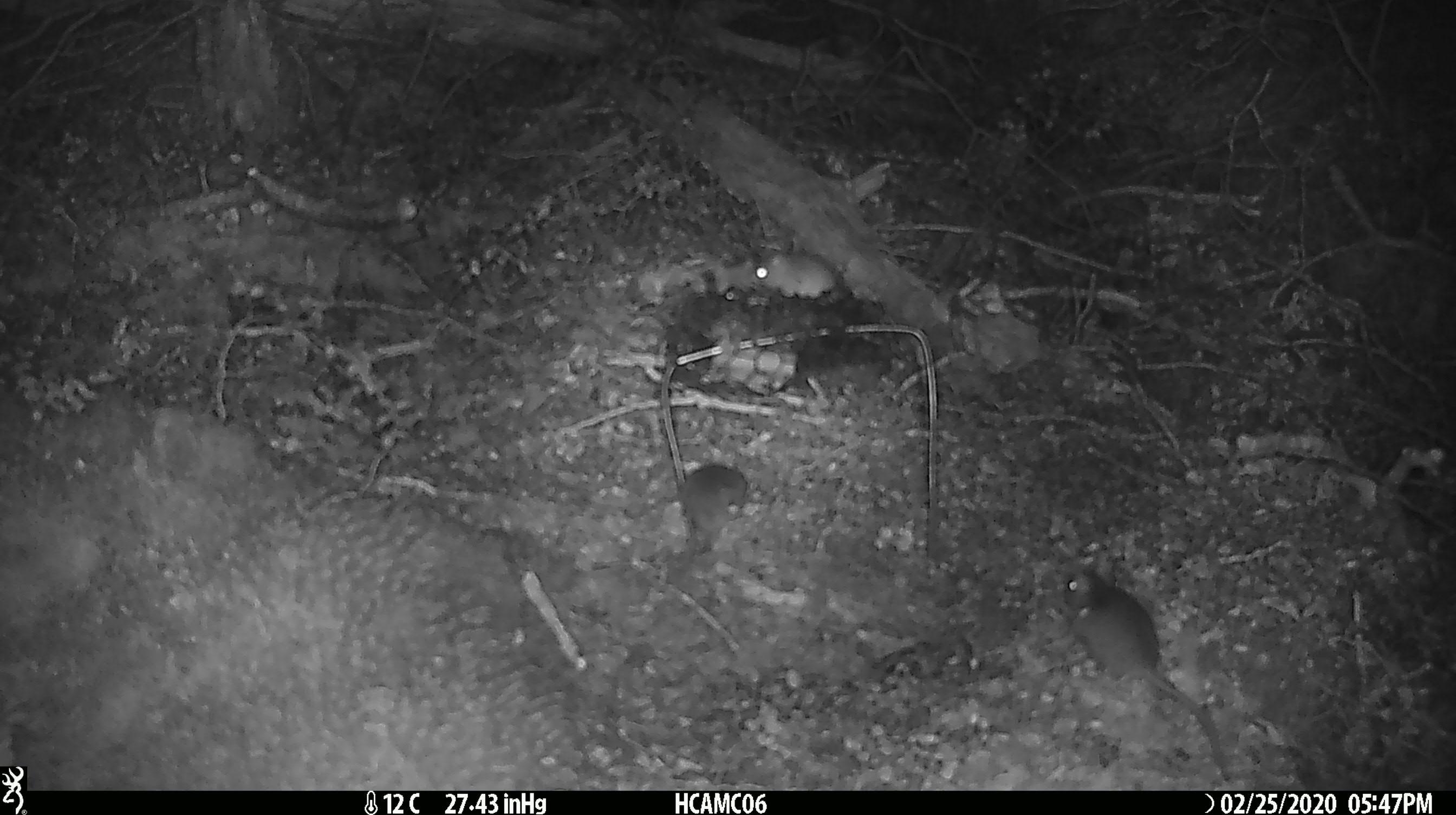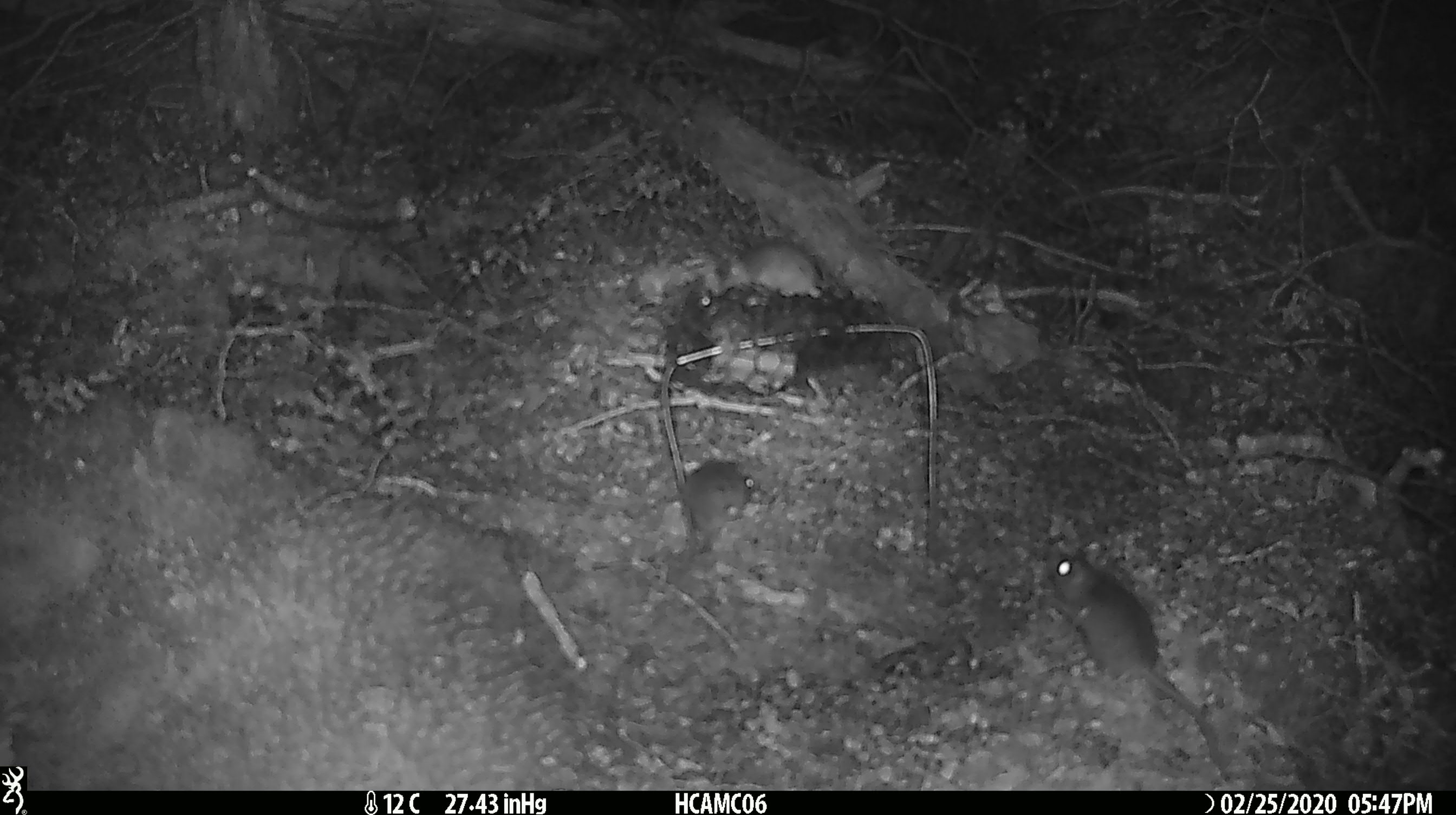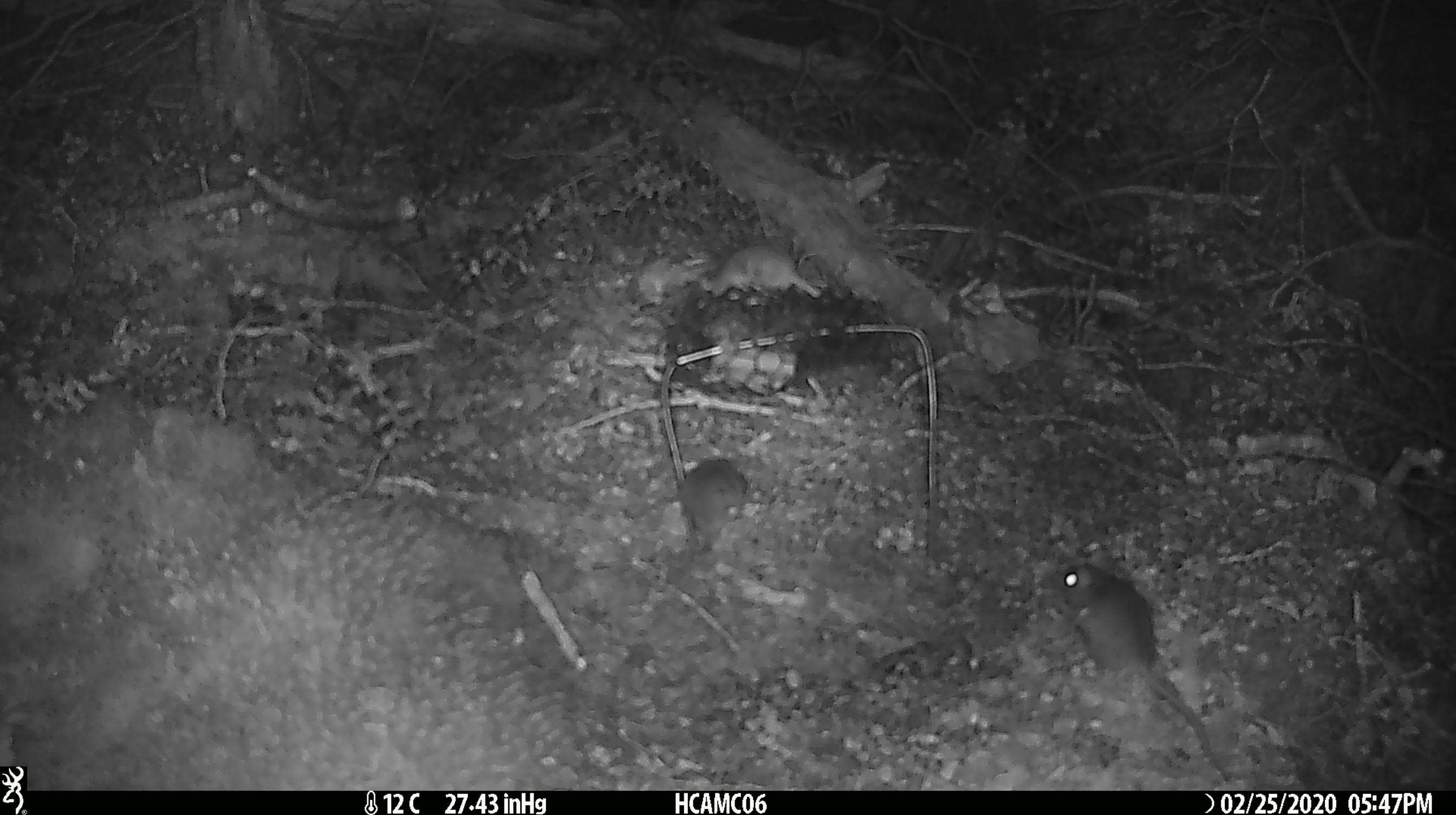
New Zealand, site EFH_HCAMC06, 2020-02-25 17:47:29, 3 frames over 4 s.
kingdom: Animalia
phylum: Chordata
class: Mammalia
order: Rodentia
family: Muridae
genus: Mus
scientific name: Mus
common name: mouse